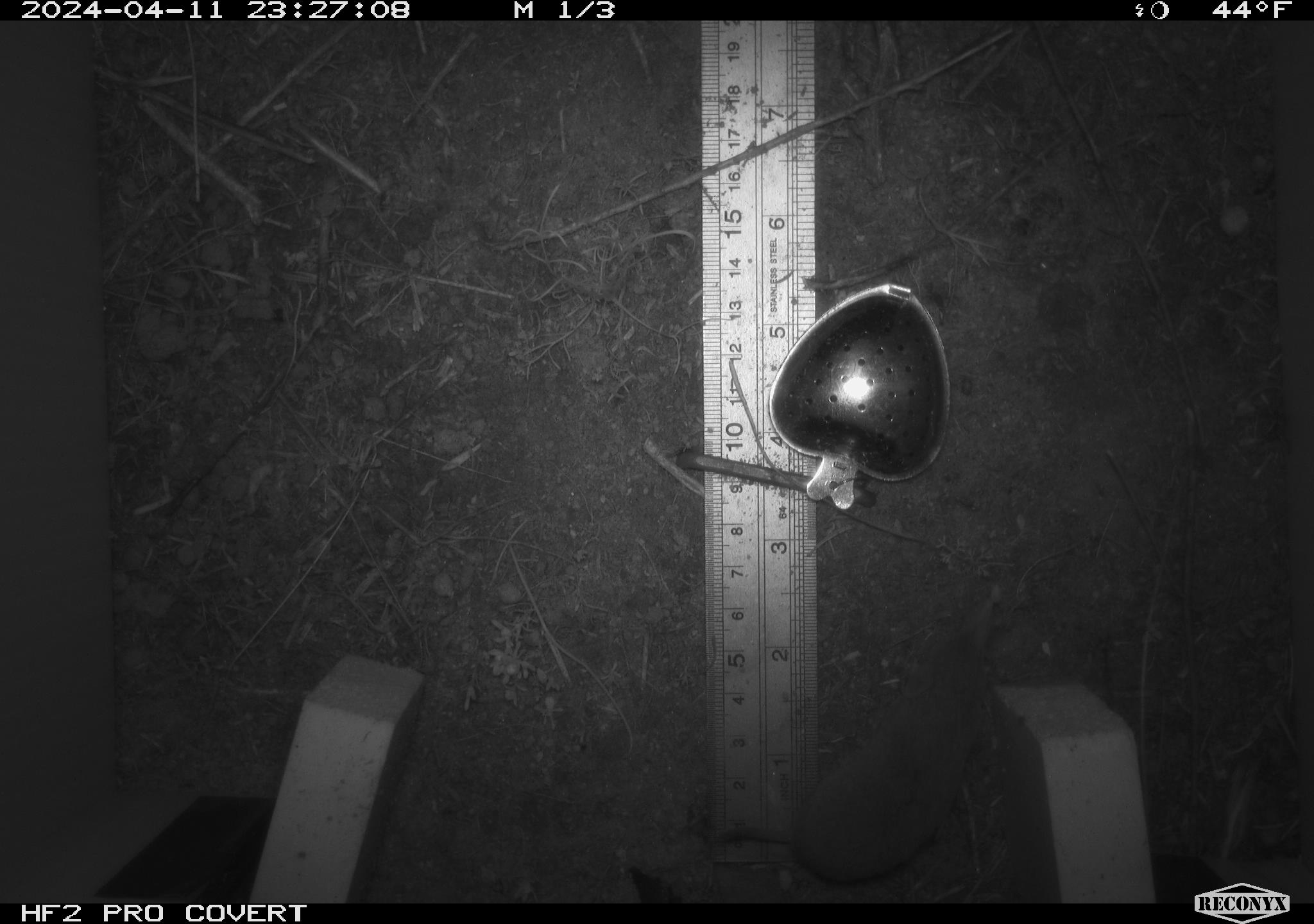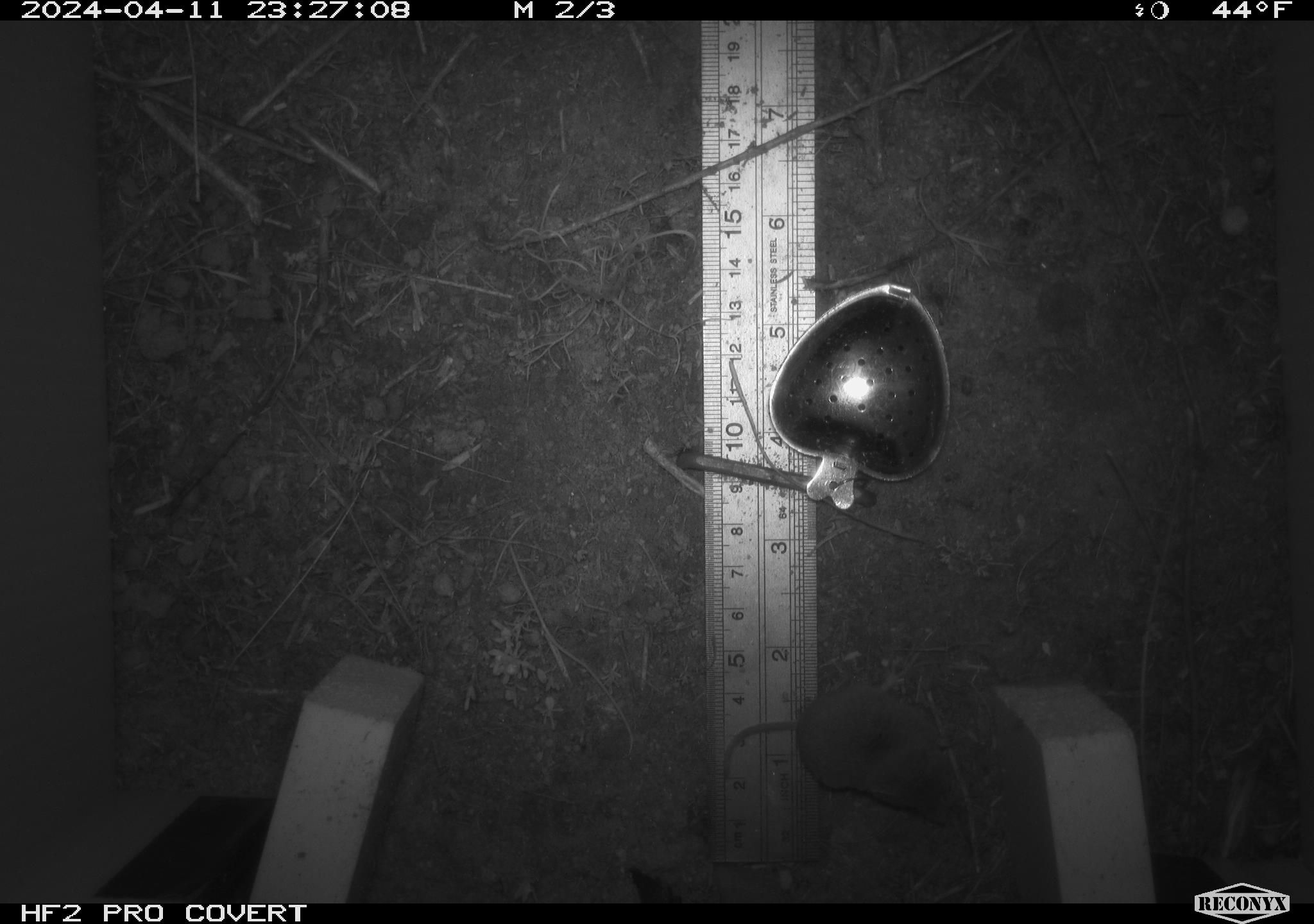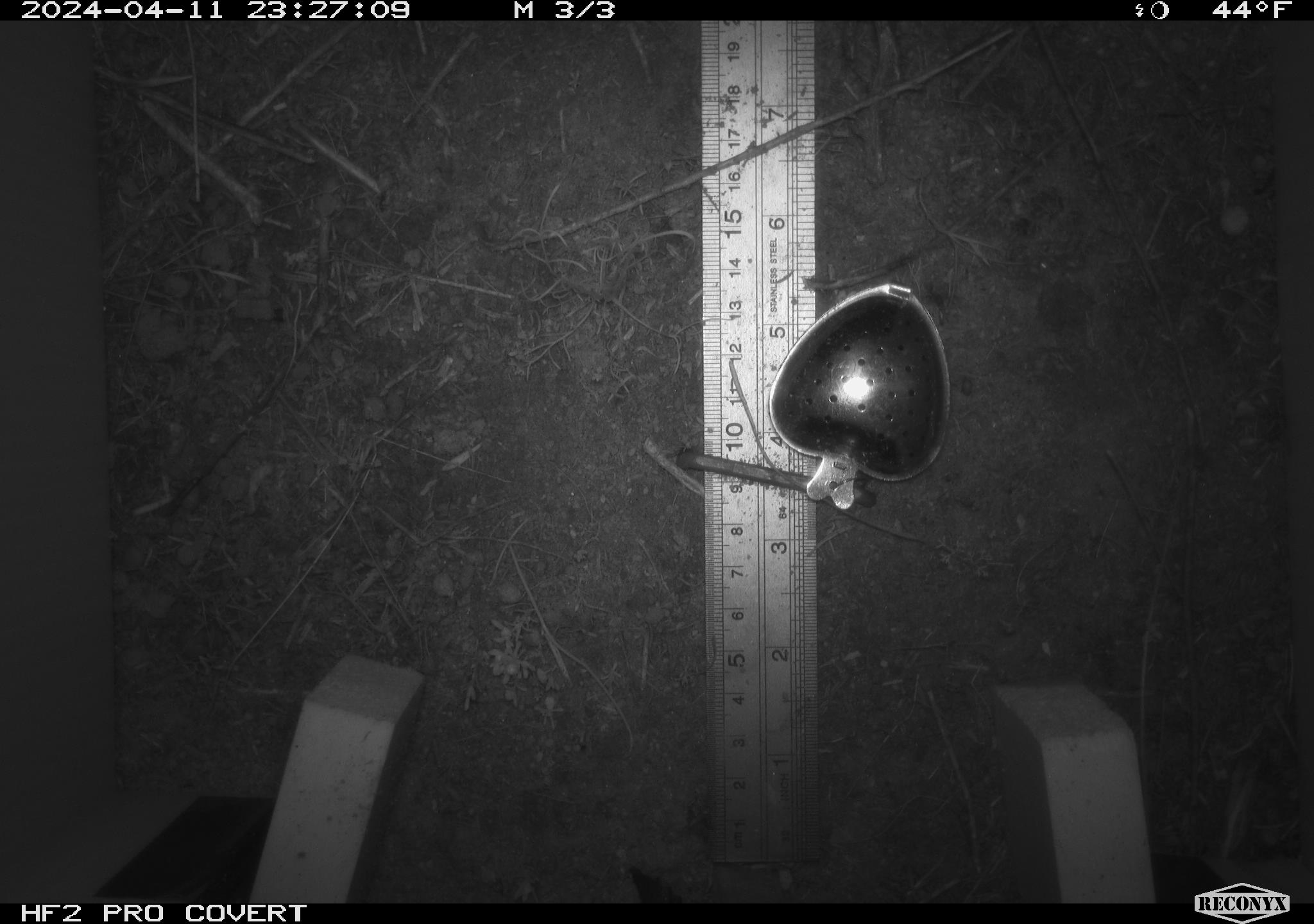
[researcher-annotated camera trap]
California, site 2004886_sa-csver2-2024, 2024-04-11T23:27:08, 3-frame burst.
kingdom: Animalia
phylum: Chordata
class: Mammalia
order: Rodentia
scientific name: Rodentia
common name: rodent